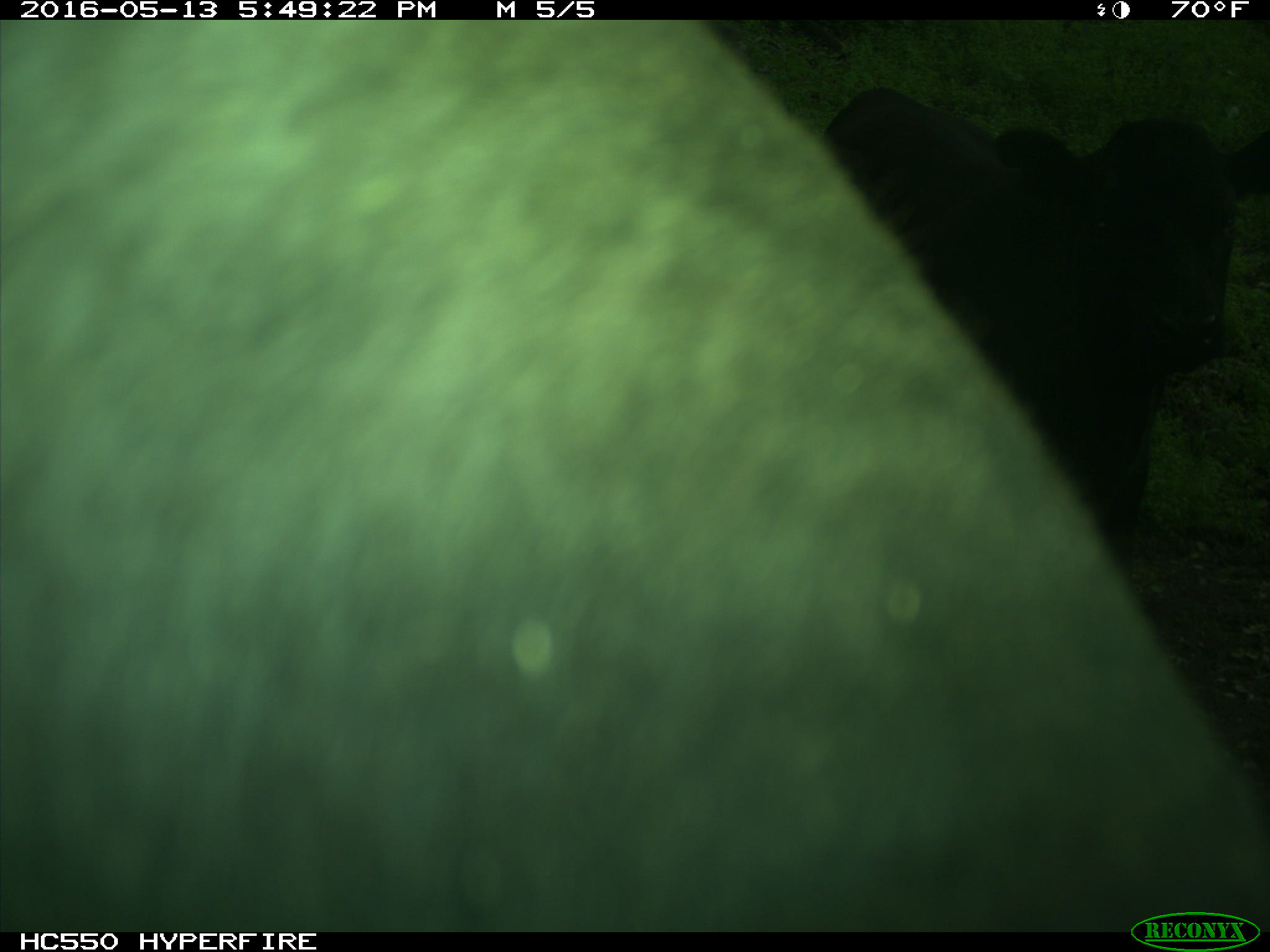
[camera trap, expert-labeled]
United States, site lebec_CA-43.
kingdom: Animalia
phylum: Chordata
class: Mammalia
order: Artiodactyla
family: Bovidae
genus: Bos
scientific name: Bos taurus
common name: domestic cow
Bos taurus (domestic cow).